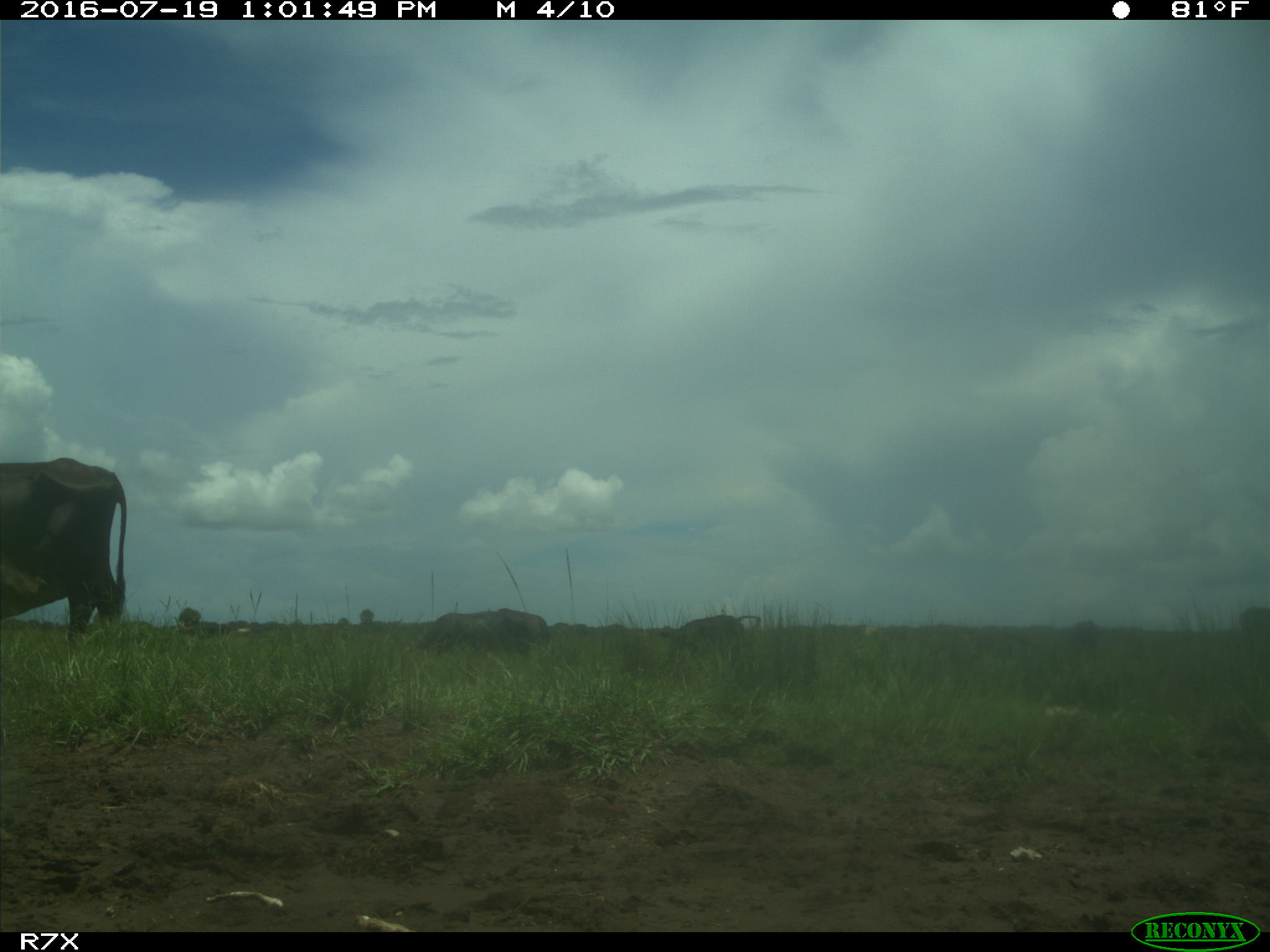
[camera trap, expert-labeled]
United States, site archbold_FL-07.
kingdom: Animalia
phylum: Chordata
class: Mammalia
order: Artiodactyla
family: Bovidae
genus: Bos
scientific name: Bos taurus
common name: domestic cow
Bos taurus (domestic cow).